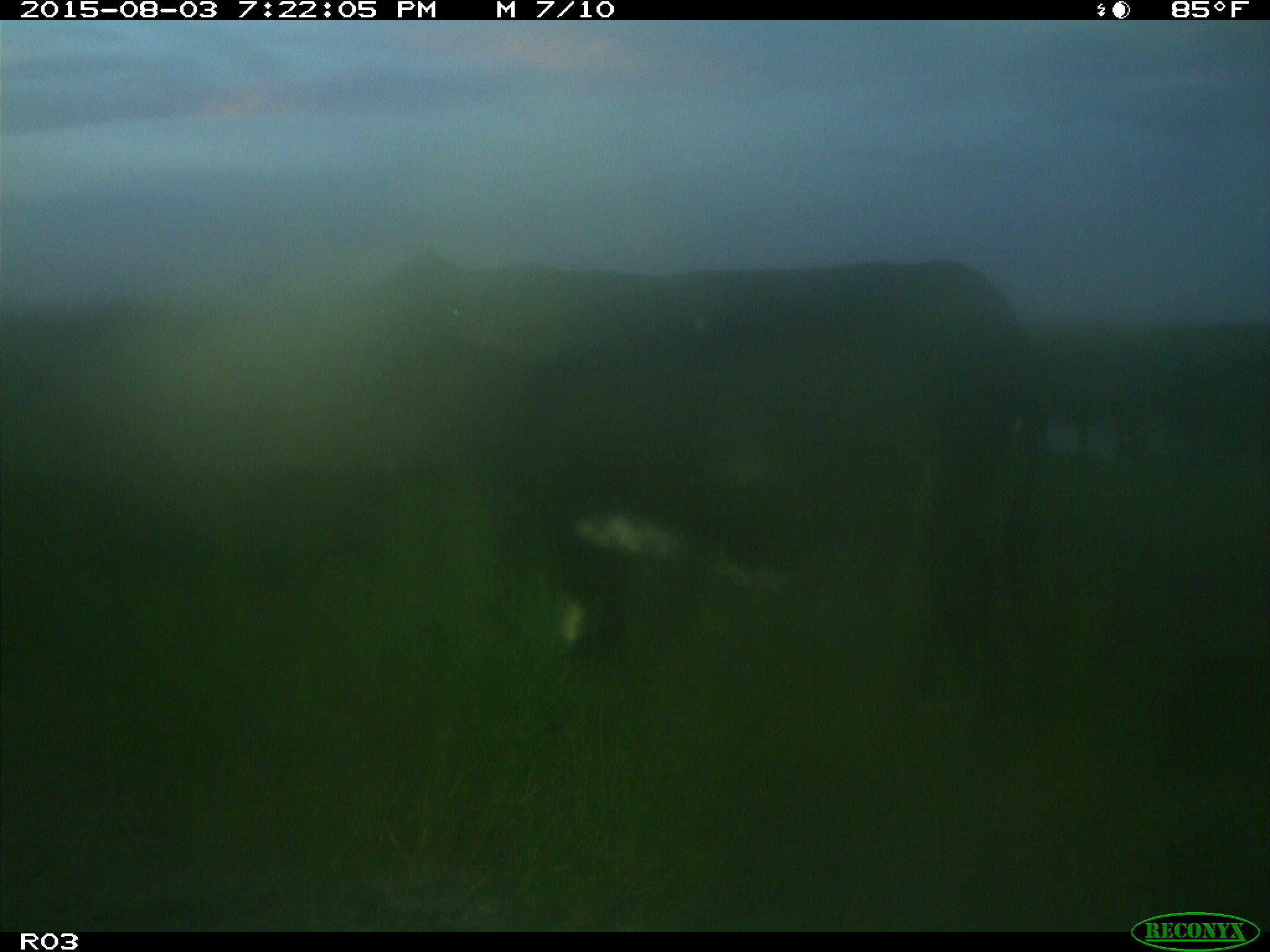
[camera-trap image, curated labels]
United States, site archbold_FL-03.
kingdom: Animalia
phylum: Chordata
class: Mammalia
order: Artiodactyla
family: Bovidae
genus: Bos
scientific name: Bos taurus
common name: domestic cow